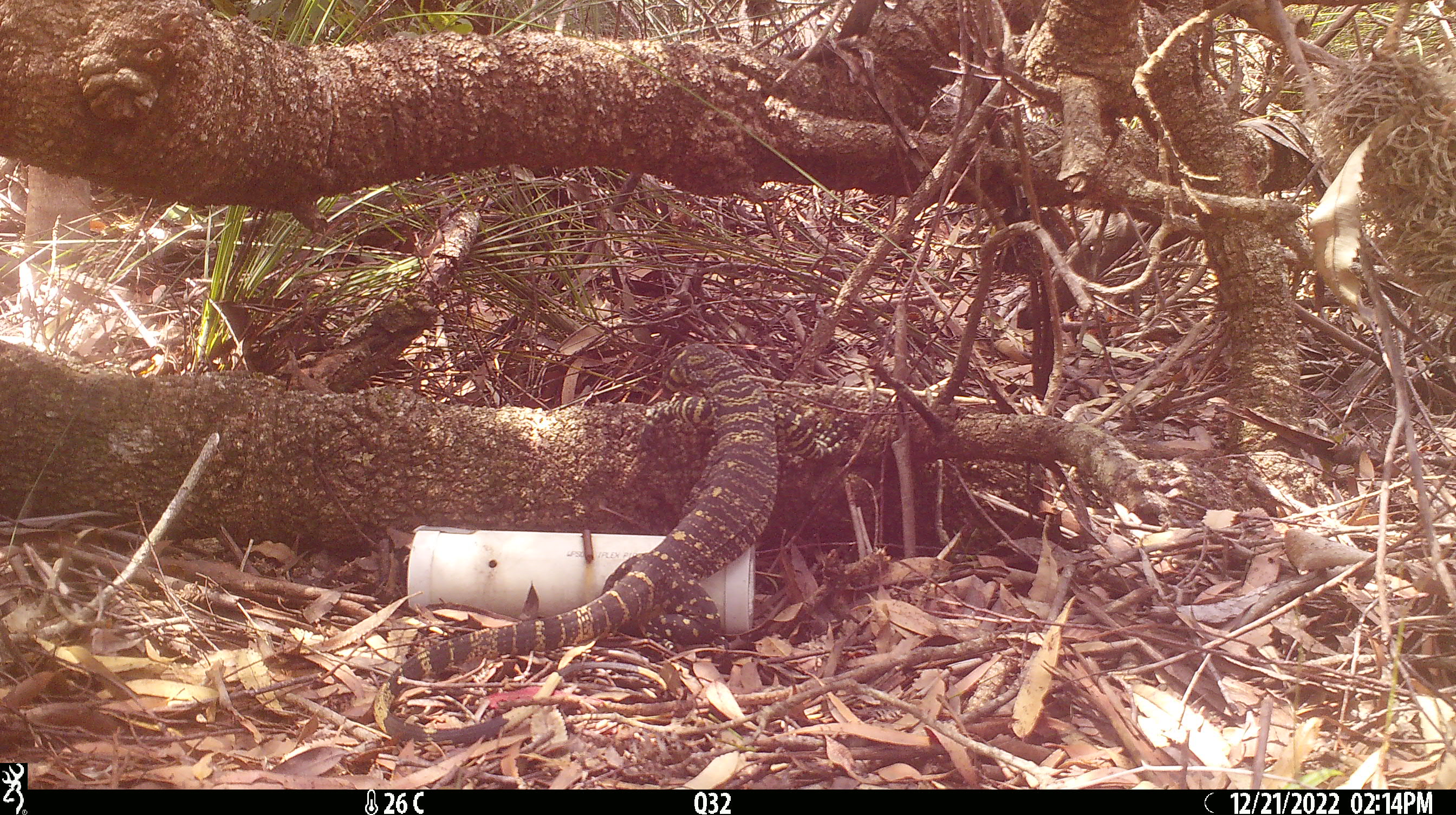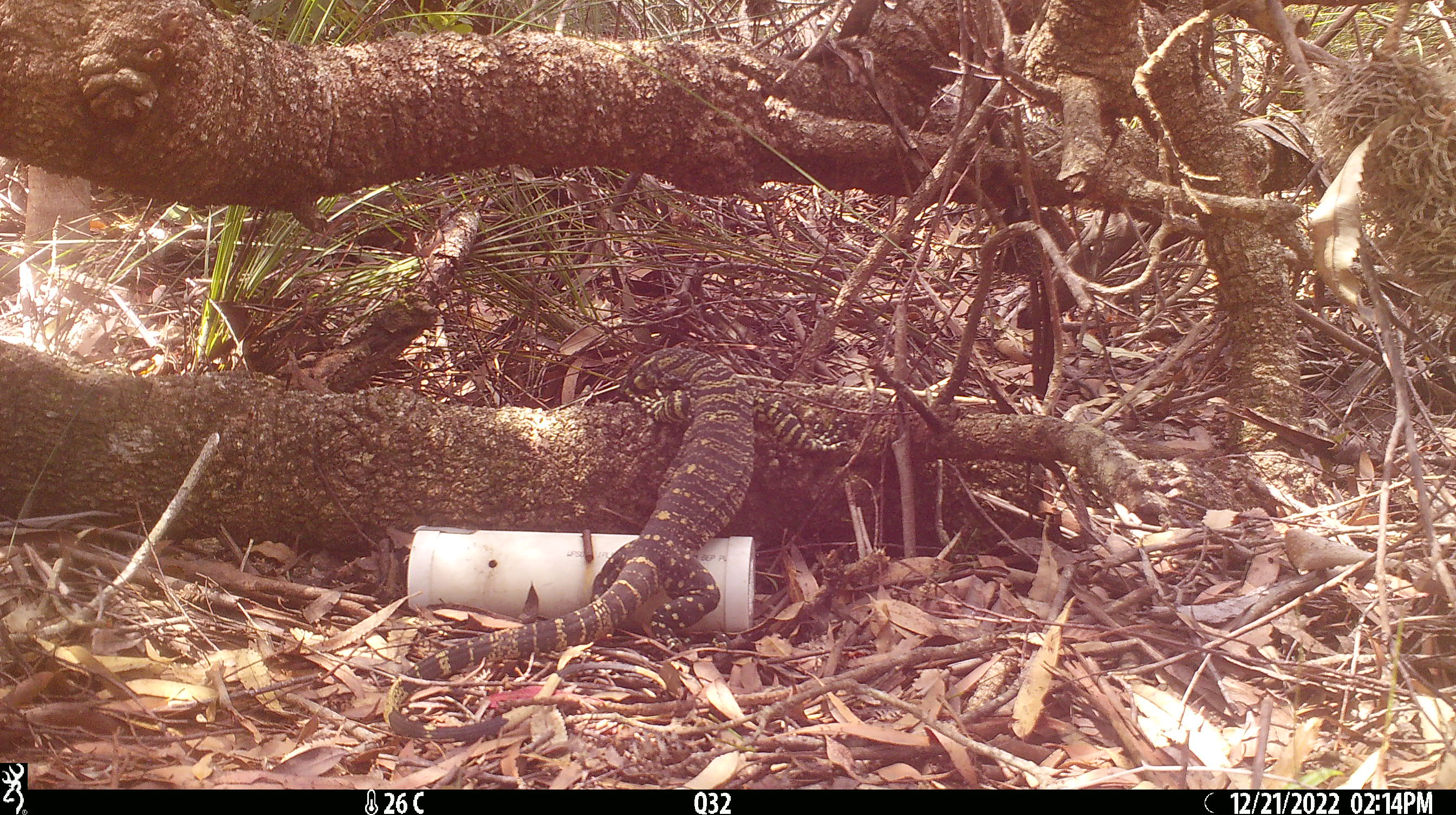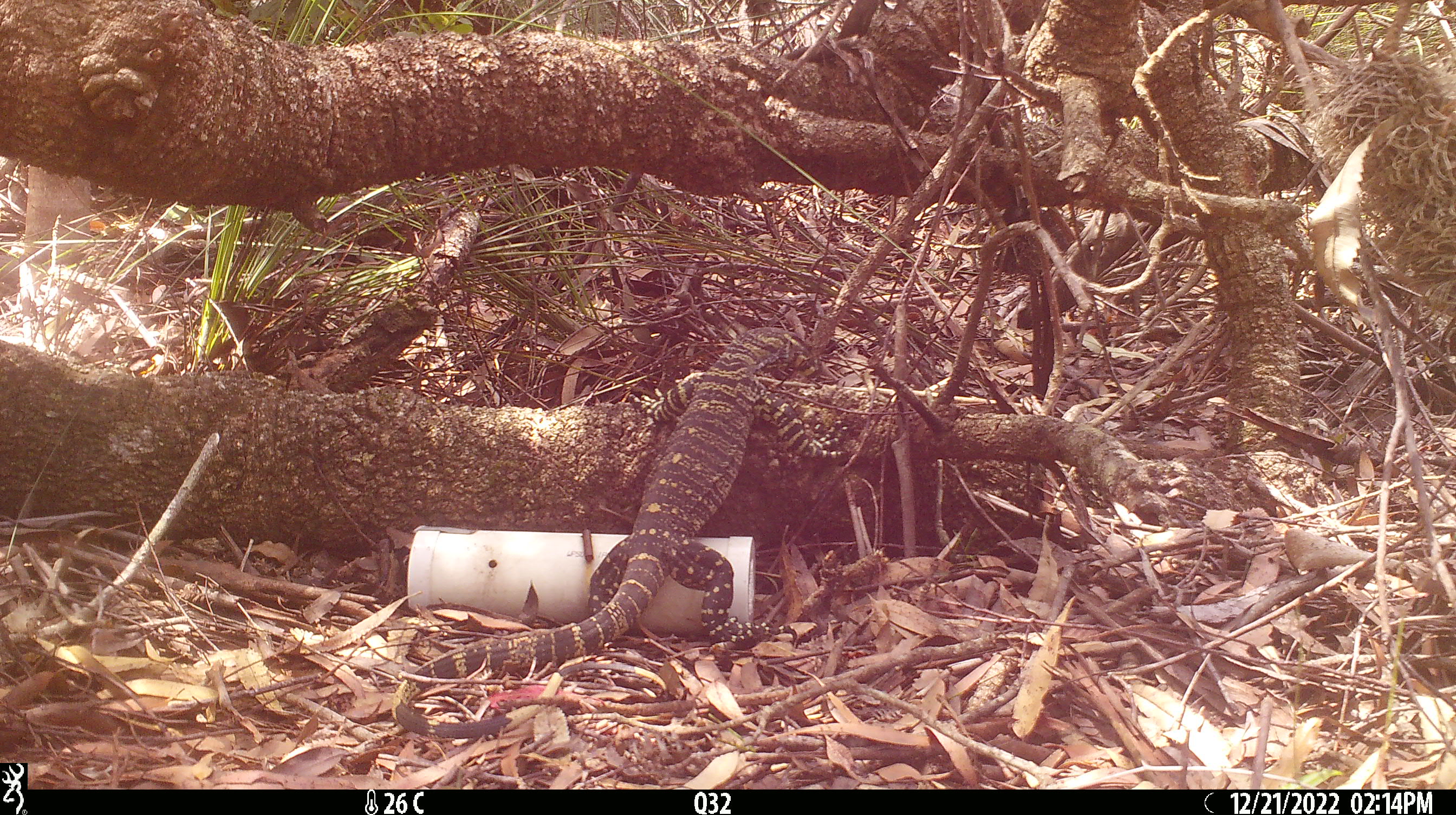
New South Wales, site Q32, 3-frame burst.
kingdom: Animalia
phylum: Chordata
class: Reptilia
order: Squamata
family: Varanidae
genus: Varanus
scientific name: Varanus varius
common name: lace monitor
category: goanna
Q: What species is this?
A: Goanna (lace monitor) (Varanus varius).